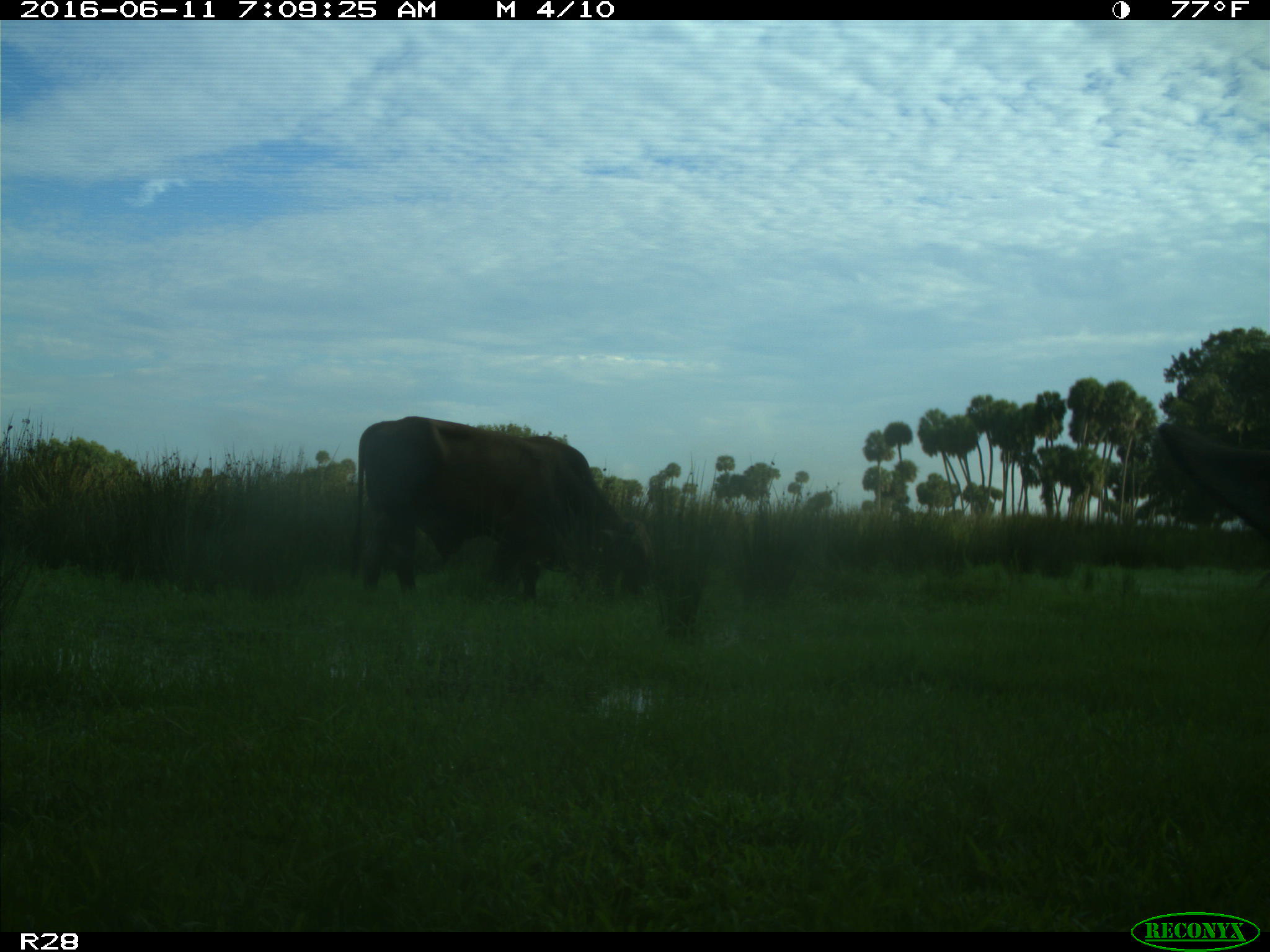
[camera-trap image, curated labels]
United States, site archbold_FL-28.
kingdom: Animalia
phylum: Chordata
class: Mammalia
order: Artiodactyla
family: Bovidae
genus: Bos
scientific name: Bos taurus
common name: domestic cow